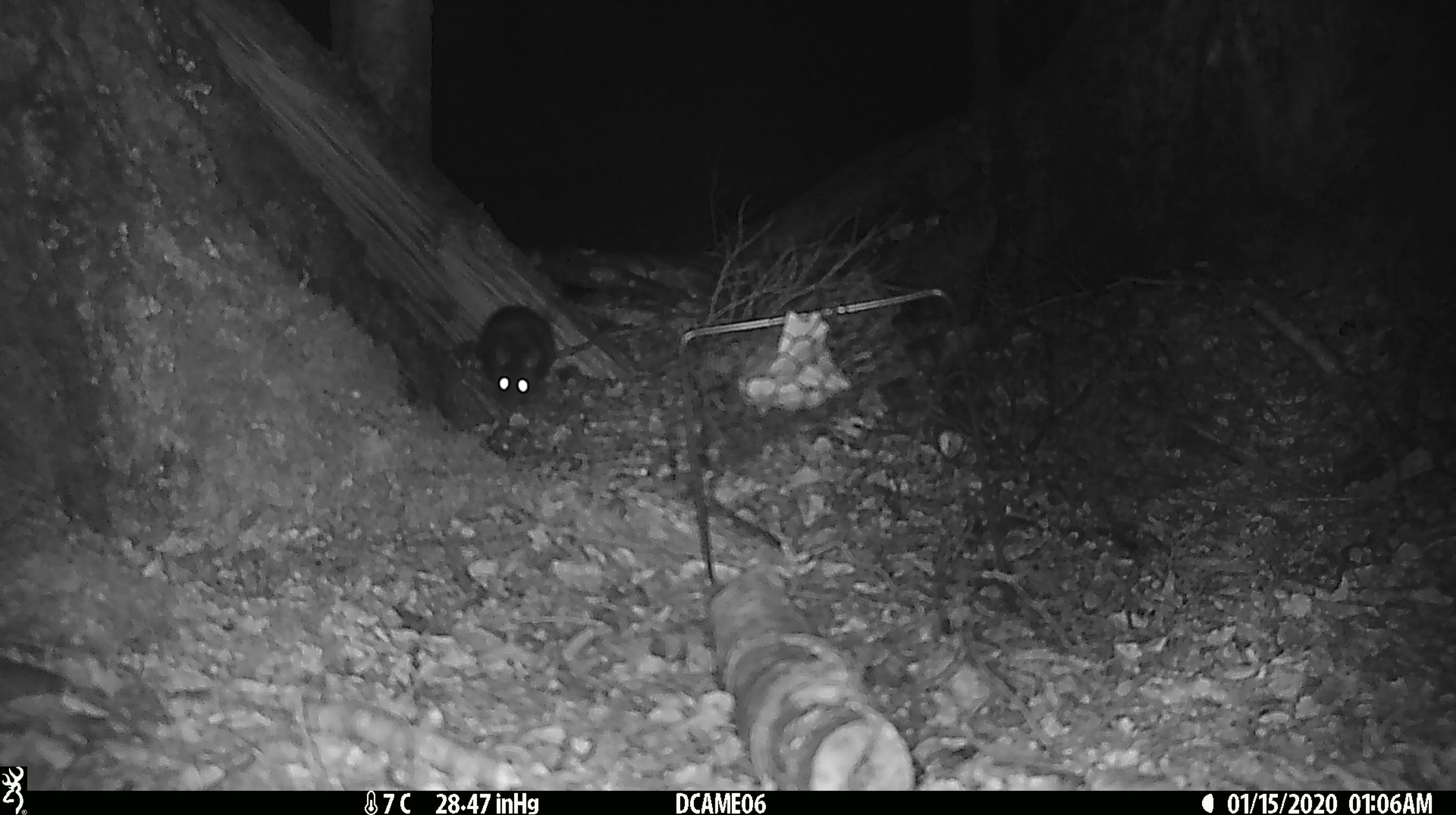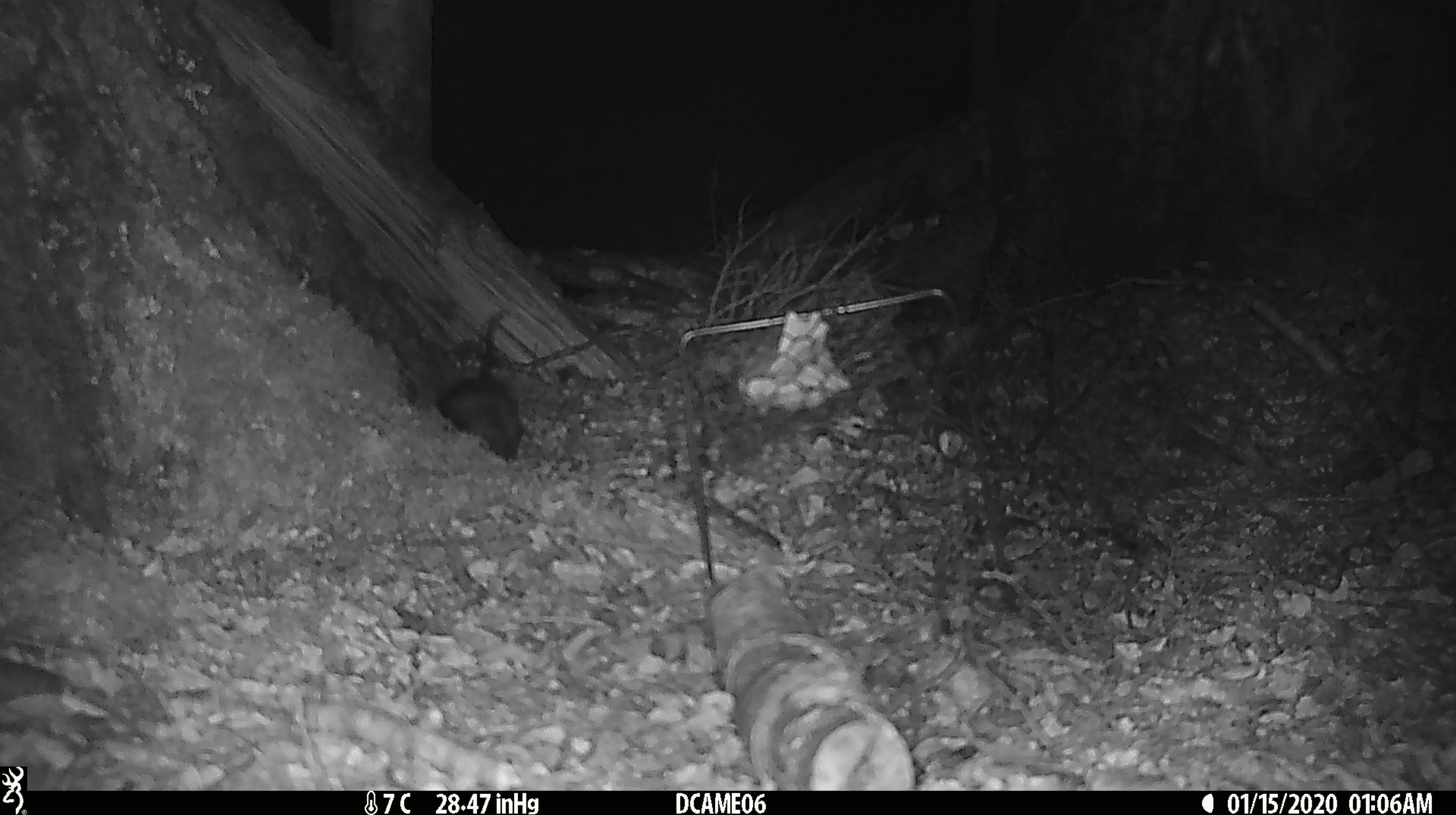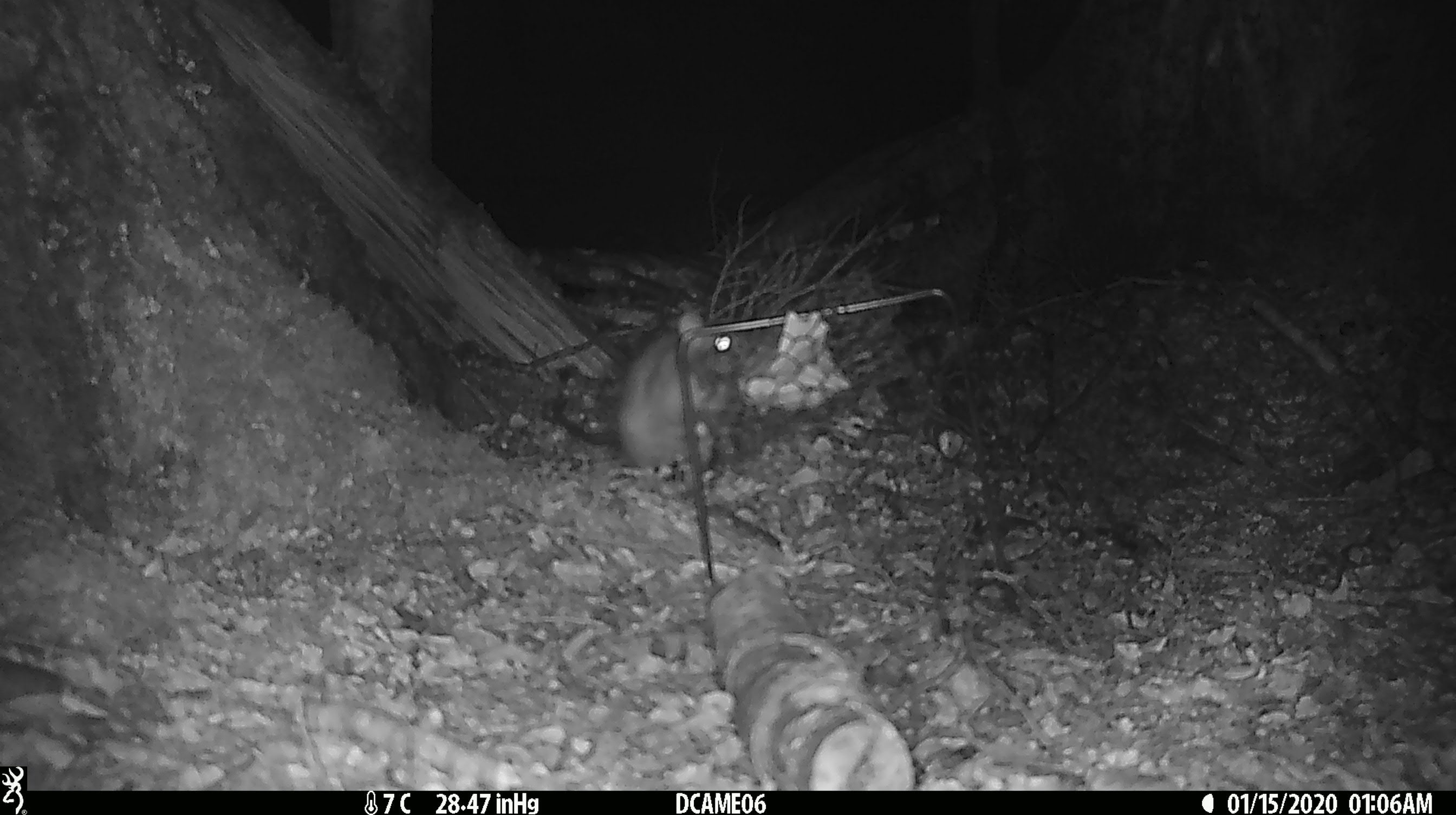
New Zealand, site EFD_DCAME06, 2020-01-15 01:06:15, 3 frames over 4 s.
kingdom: Animalia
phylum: Chordata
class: Mammalia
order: Rodentia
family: Muridae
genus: Rattus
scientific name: Rattus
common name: rat